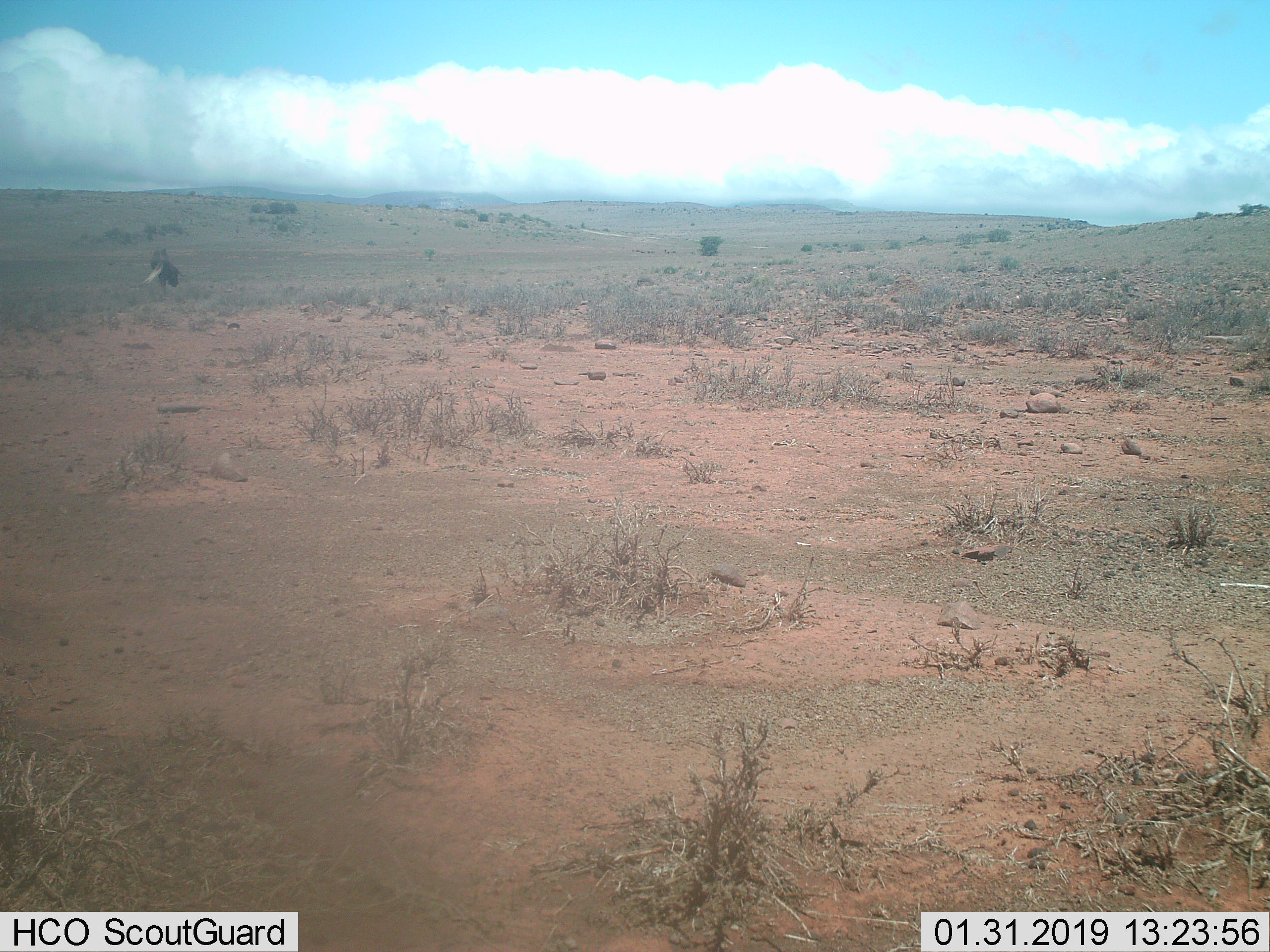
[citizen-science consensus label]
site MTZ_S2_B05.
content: unidentified animal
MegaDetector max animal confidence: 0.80